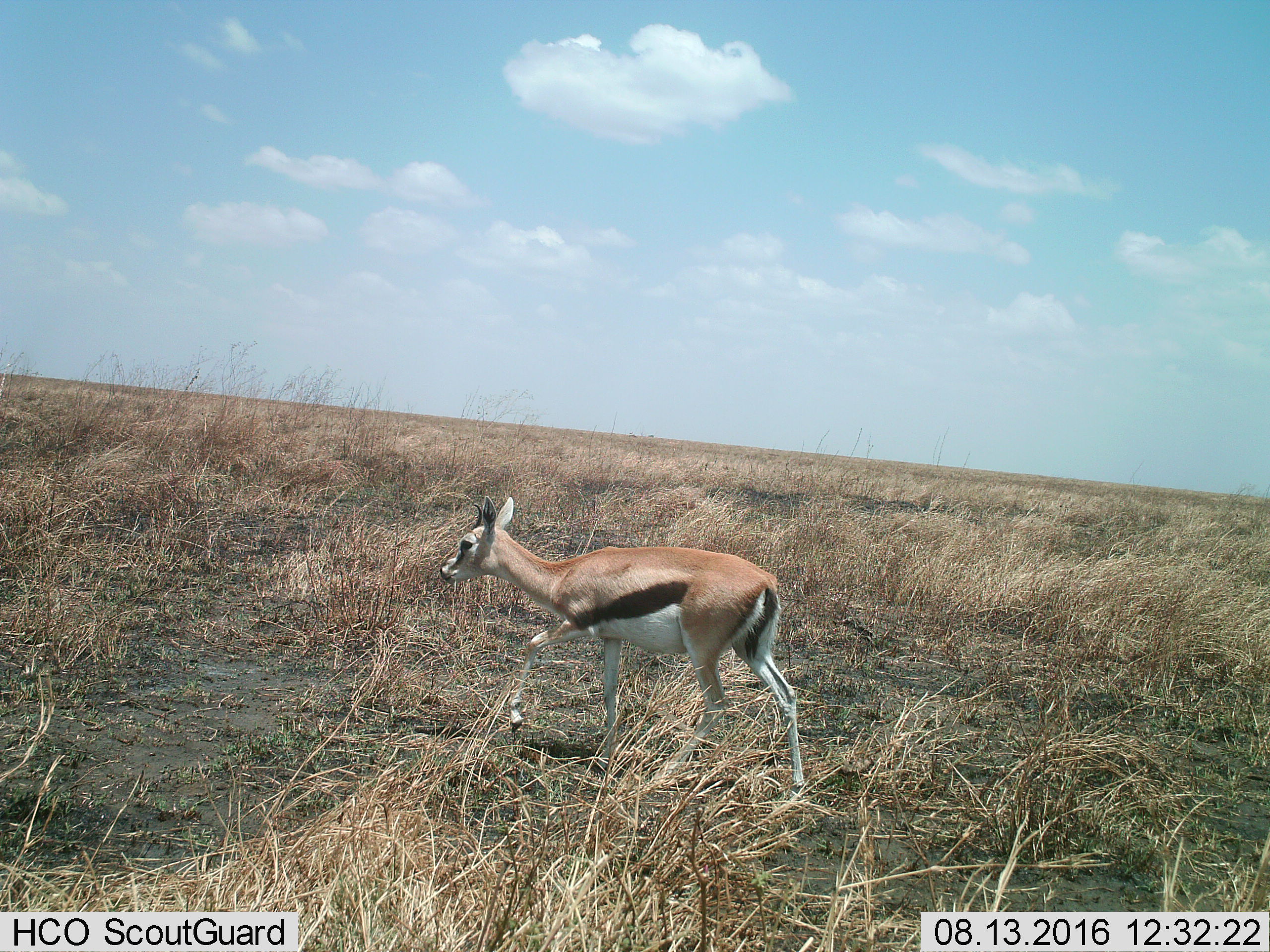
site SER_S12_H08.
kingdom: Animalia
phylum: Chordata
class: Mammalia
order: Artiodactyla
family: Bovidae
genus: Eudorcas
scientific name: Eudorcas thomsonii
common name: thomson's gazelle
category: gazellethomsons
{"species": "gazellethomsons (thomson's gazelle) (Eudorcas thomsonii)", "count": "1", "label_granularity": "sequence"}